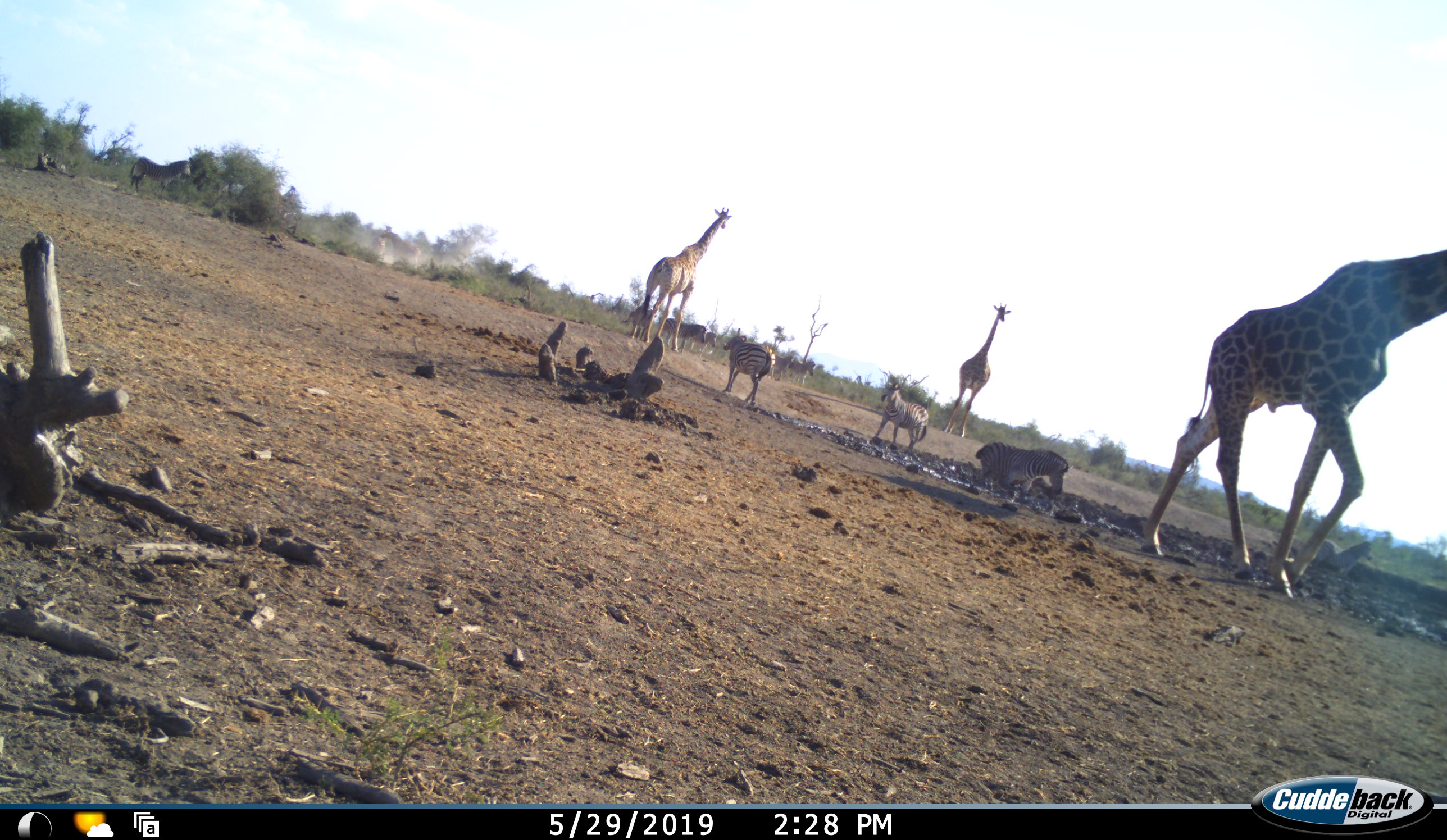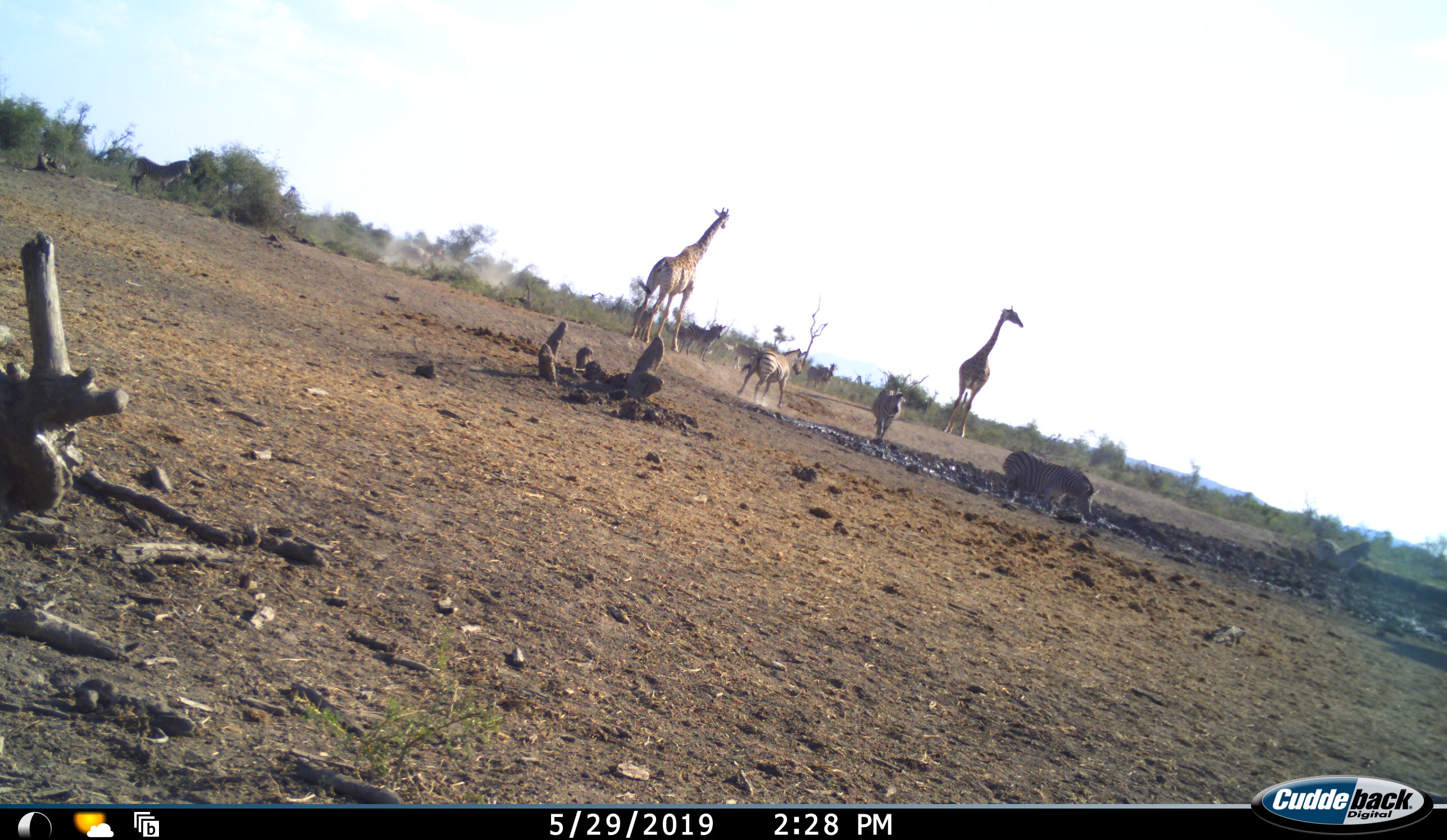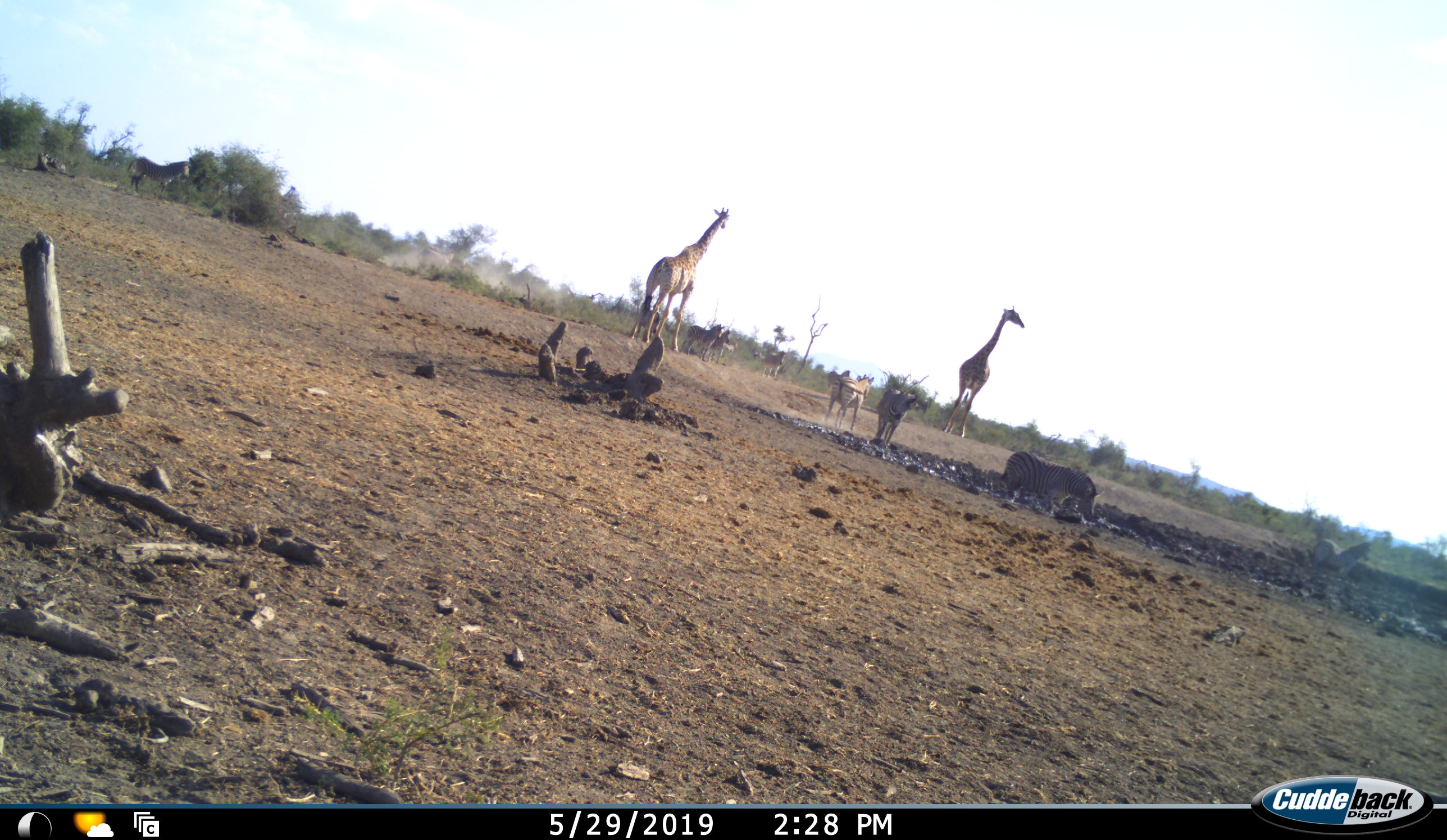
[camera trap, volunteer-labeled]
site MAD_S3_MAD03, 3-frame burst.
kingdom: Animalia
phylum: Chordata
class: Mammalia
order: Artiodactyla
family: Giraffidae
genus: Giraffa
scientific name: Giraffa camelopardalis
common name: giraffe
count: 3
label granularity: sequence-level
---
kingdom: Animalia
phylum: Chordata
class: Mammalia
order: Perissodactyla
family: Equidae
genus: Equus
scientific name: Equus quagga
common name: plains zebra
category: zebraplains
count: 10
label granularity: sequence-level